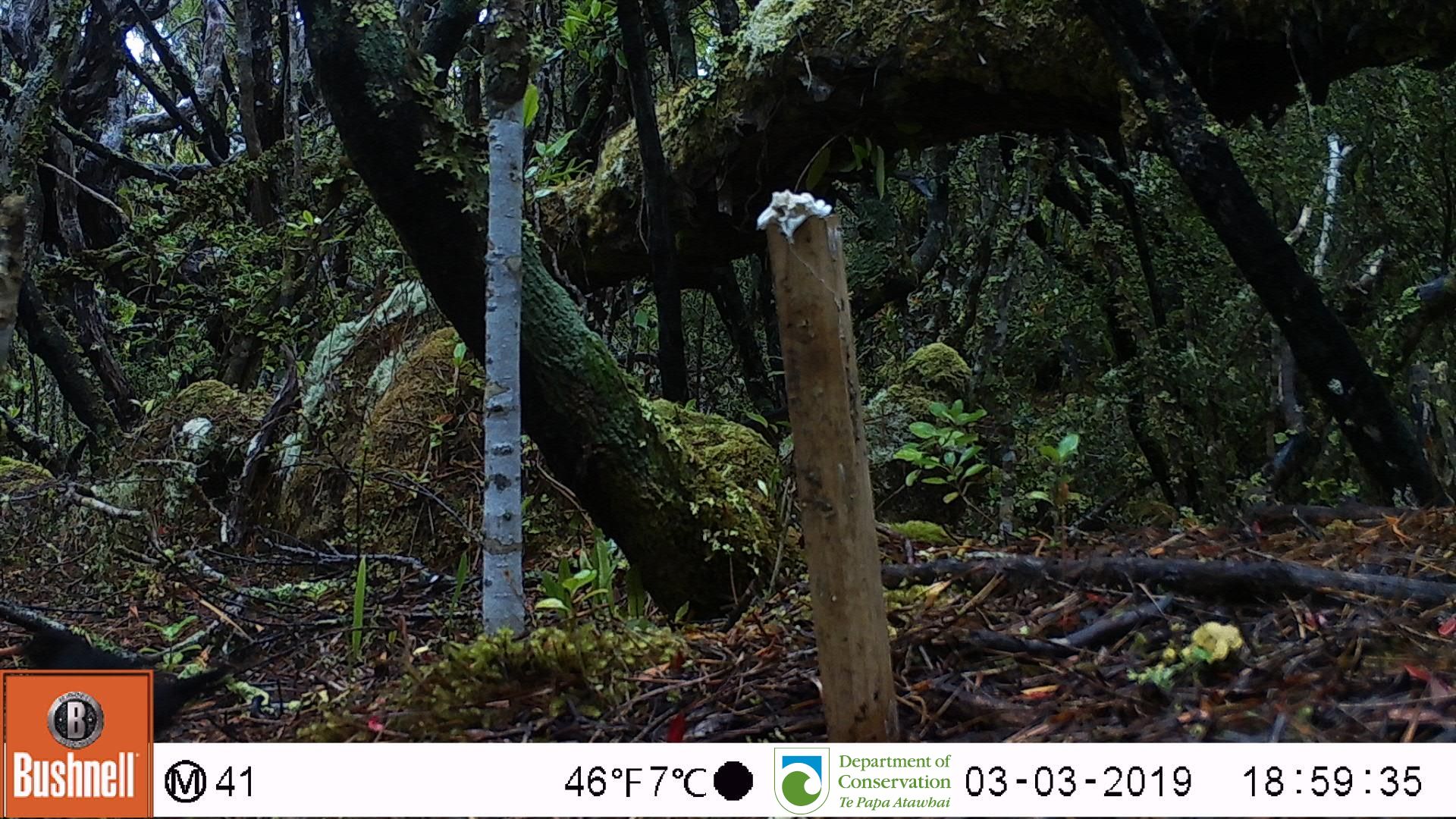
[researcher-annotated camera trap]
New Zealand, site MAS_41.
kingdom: Animalia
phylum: Chordata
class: Aves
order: Passeriformes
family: Turdidae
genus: Turdus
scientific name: Turdus merula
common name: eurasian blackbird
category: blackbird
Blackbird (eurasian blackbird) (Turdus merula).